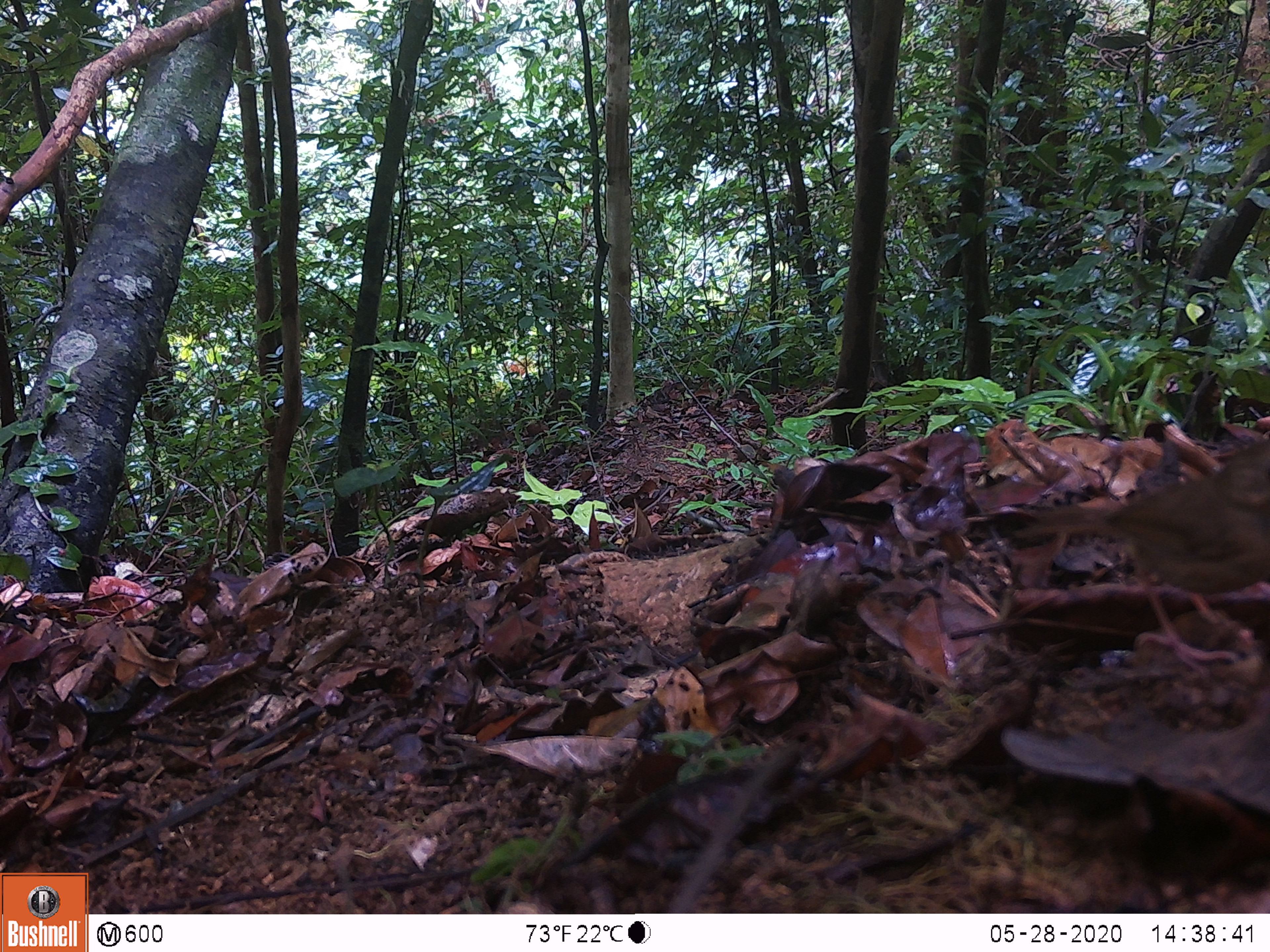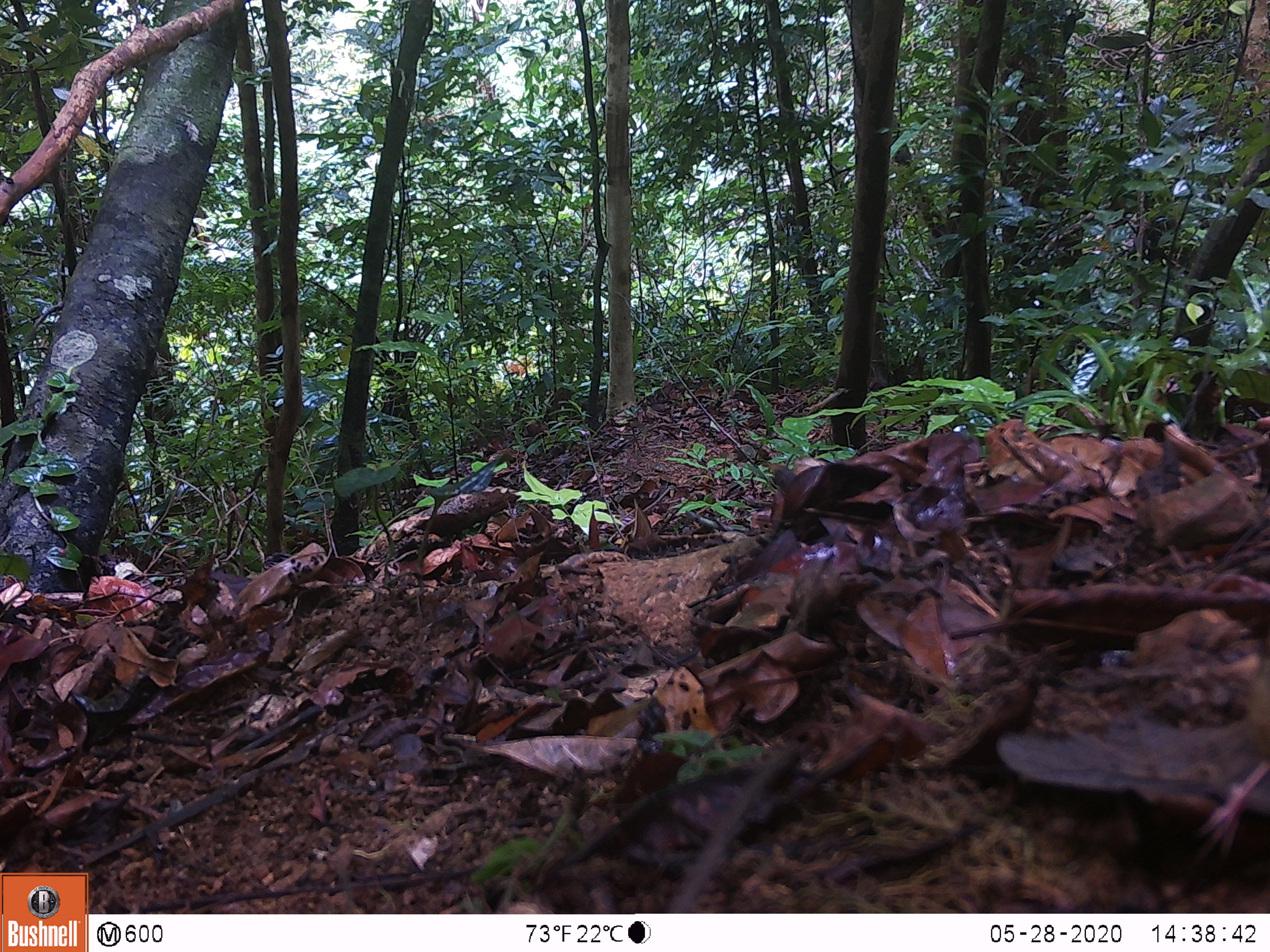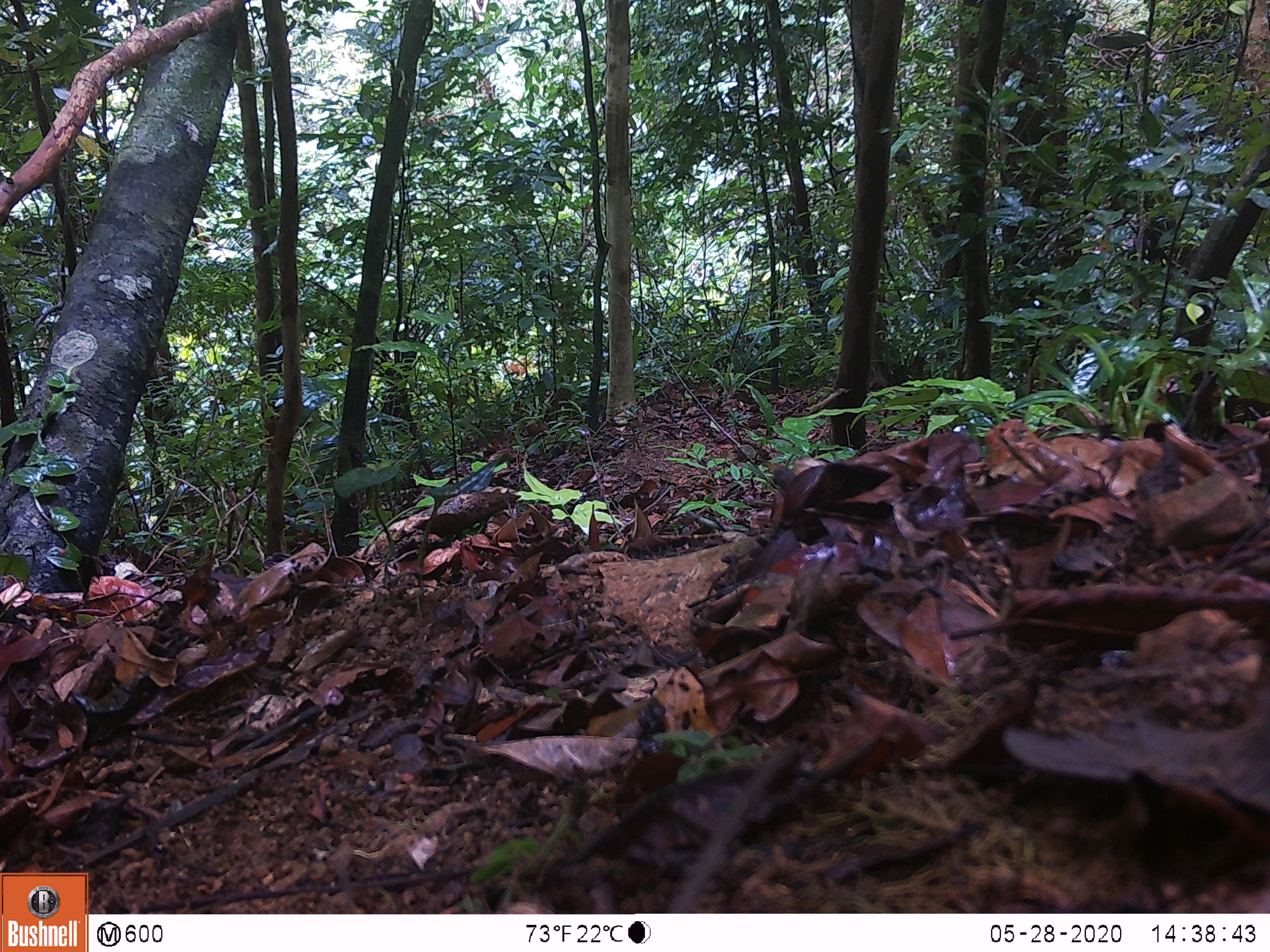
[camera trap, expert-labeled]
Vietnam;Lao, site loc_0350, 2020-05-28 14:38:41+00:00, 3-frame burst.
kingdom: Animalia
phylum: Chordata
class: Aves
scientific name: Aves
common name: bird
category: unidentified bird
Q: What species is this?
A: Unidentified bird (bird) (Aves).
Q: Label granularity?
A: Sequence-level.